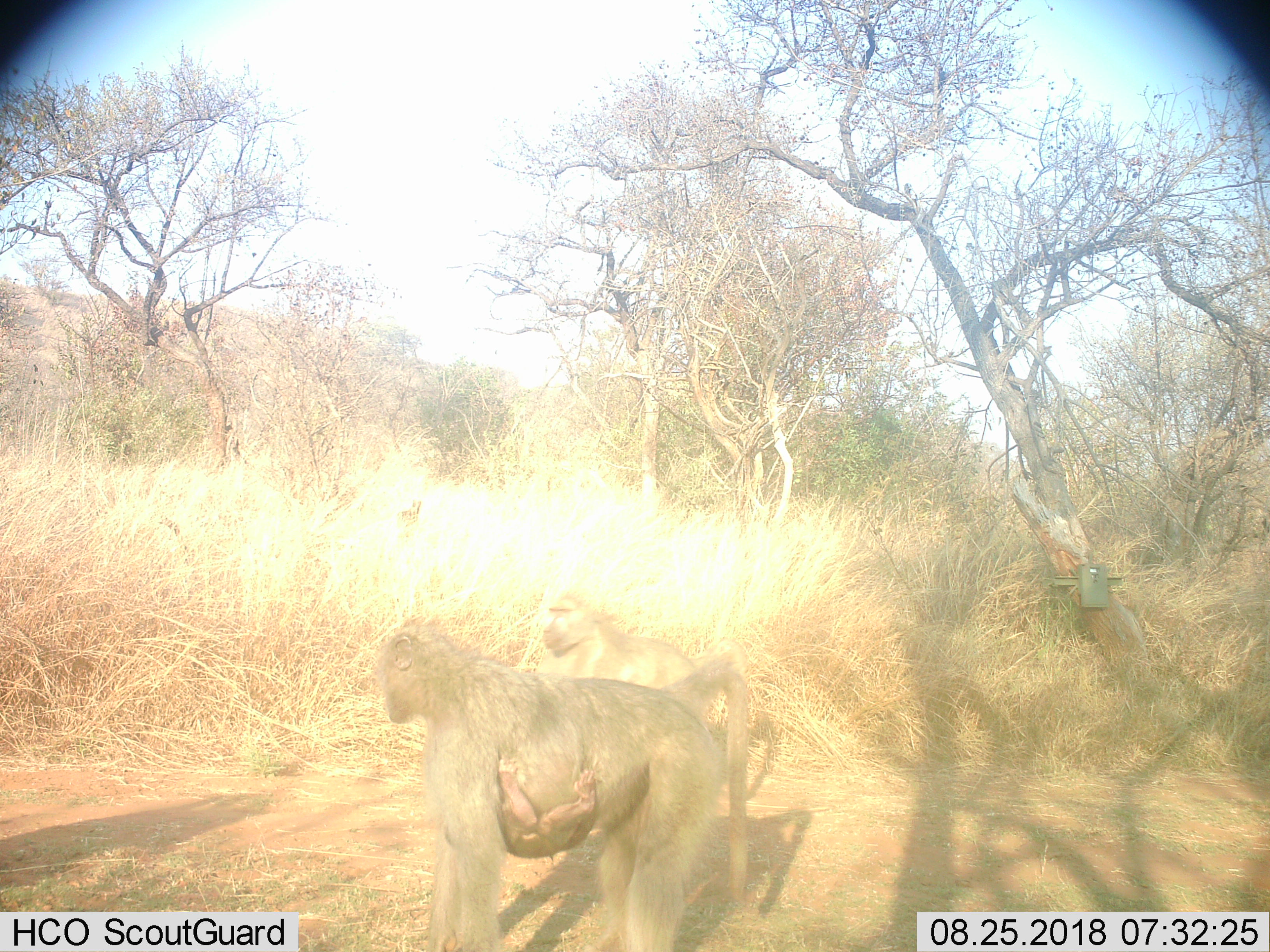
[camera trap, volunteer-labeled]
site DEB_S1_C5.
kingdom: Animalia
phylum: Chordata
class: Mammalia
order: Primates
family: Cercopithecidae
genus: Papio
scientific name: Papio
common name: baboon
Baboon (Papio), count 3. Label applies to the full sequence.